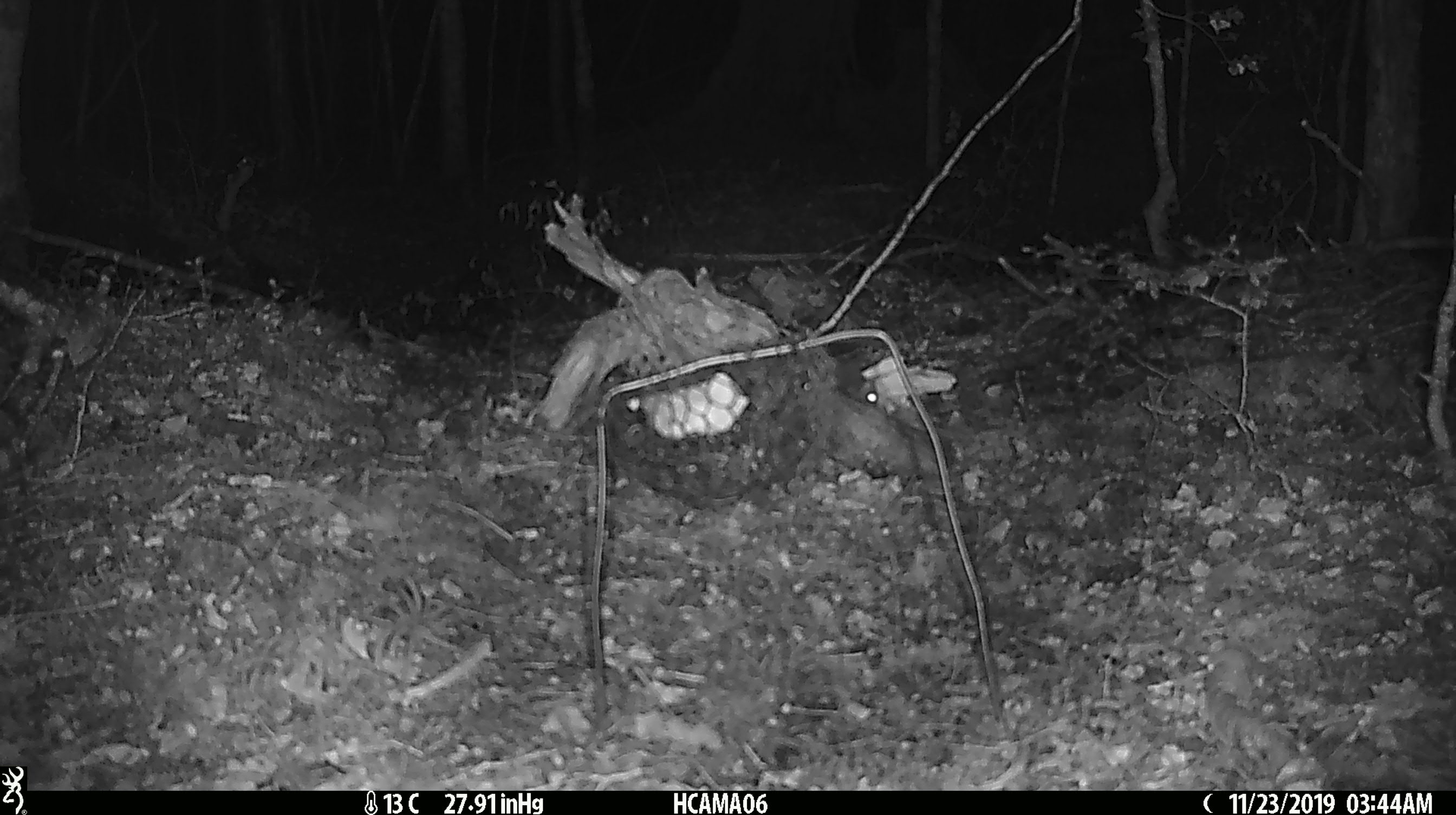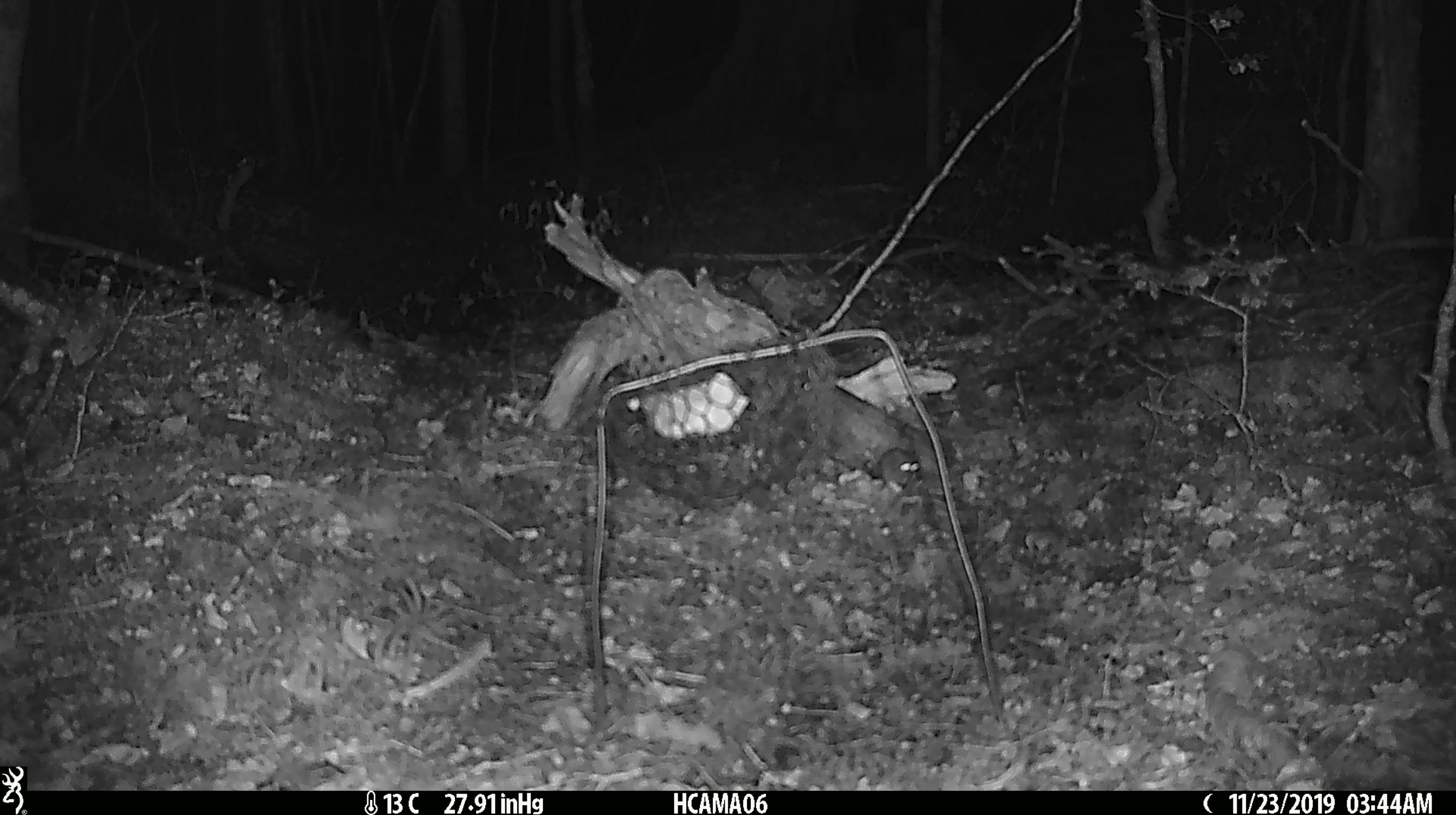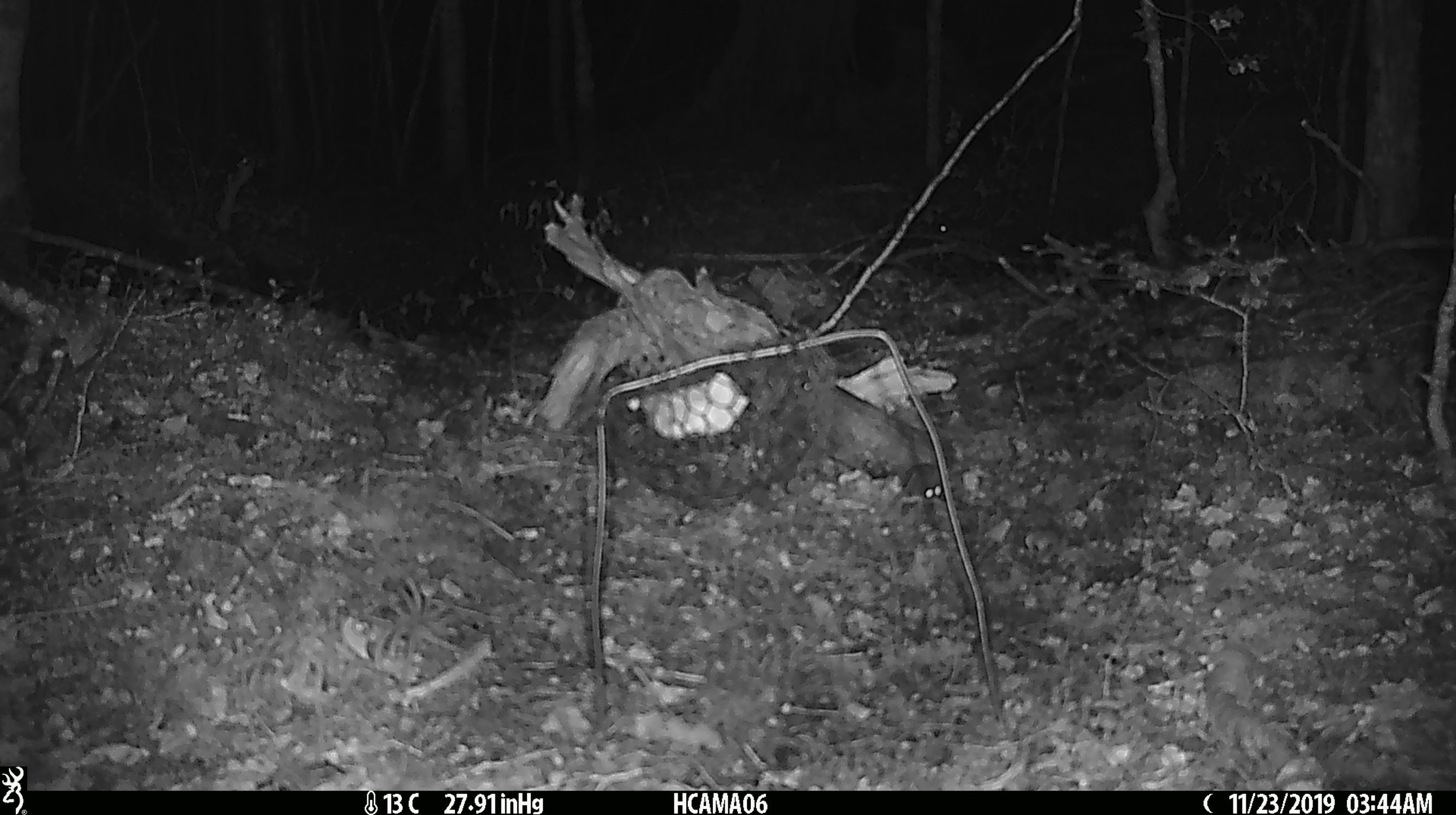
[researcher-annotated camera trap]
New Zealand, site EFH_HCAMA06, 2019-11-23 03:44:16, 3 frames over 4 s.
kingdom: Animalia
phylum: Chordata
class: Mammalia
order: Rodentia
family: Muridae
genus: Mus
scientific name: Mus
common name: mouse